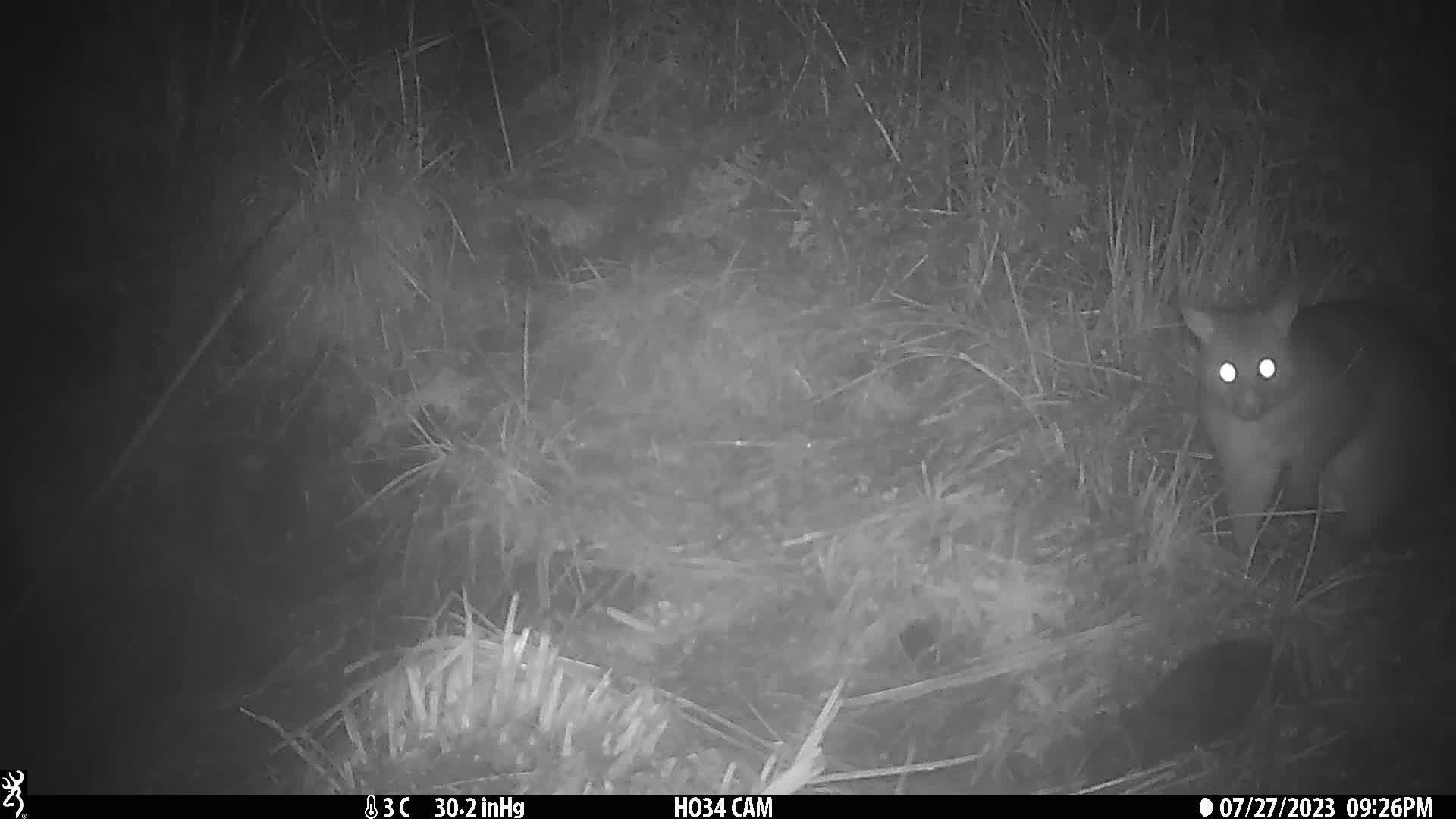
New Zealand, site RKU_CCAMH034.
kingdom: Animalia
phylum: Chordata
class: Mammalia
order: Diprotodontia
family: Phalangeridae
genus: Trichosurus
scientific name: Trichosurus vulpecula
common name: common brushtail possum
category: possum